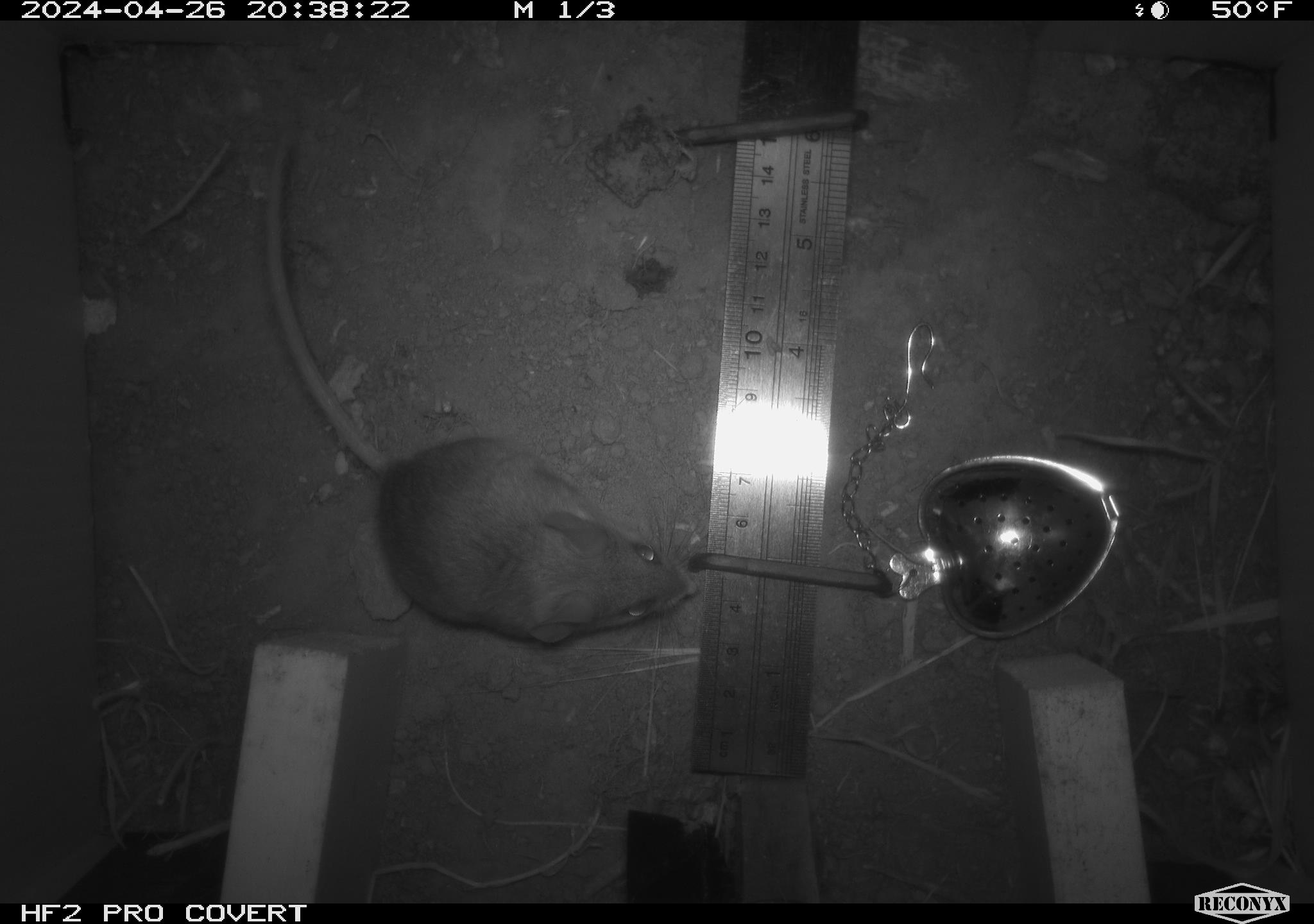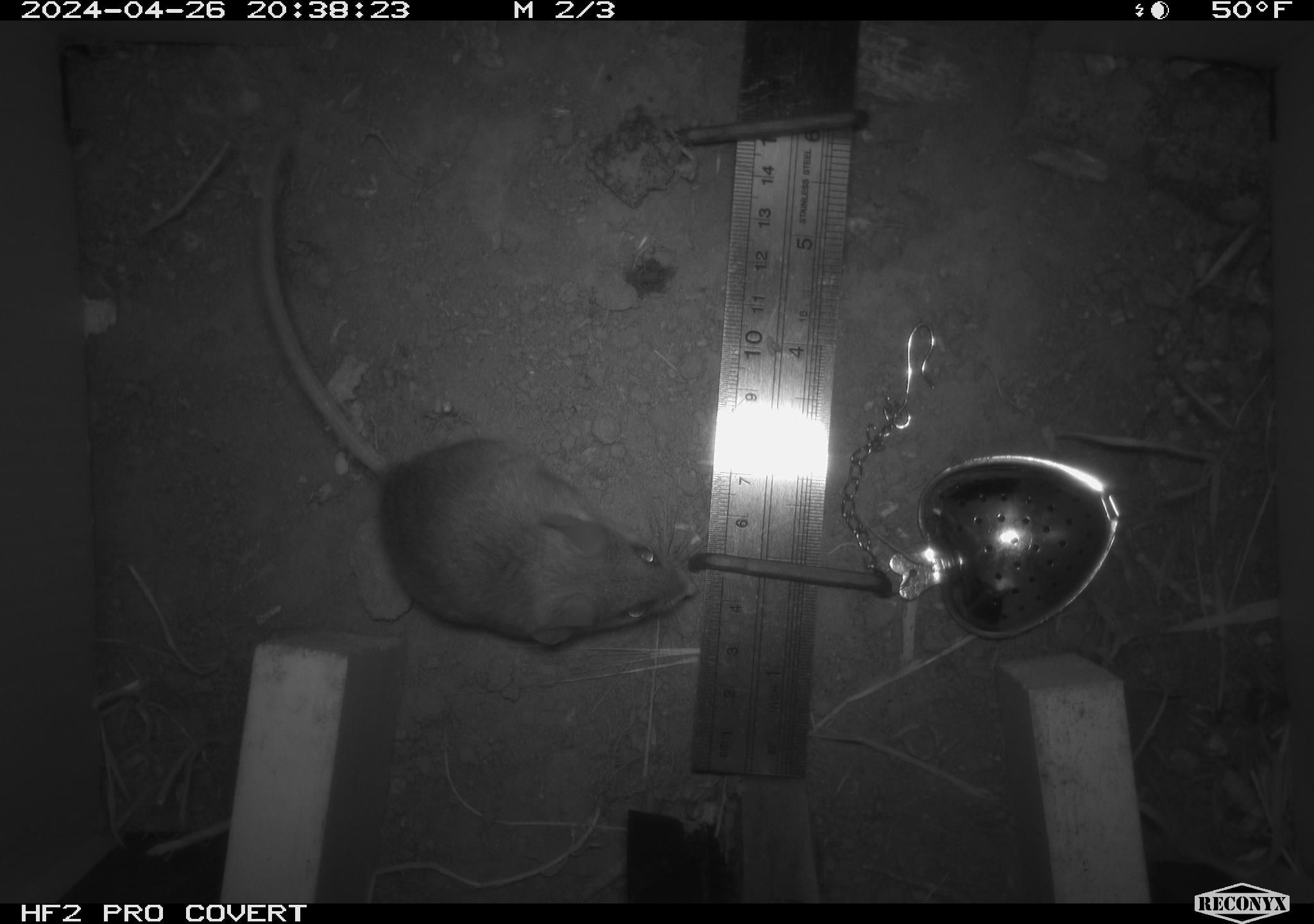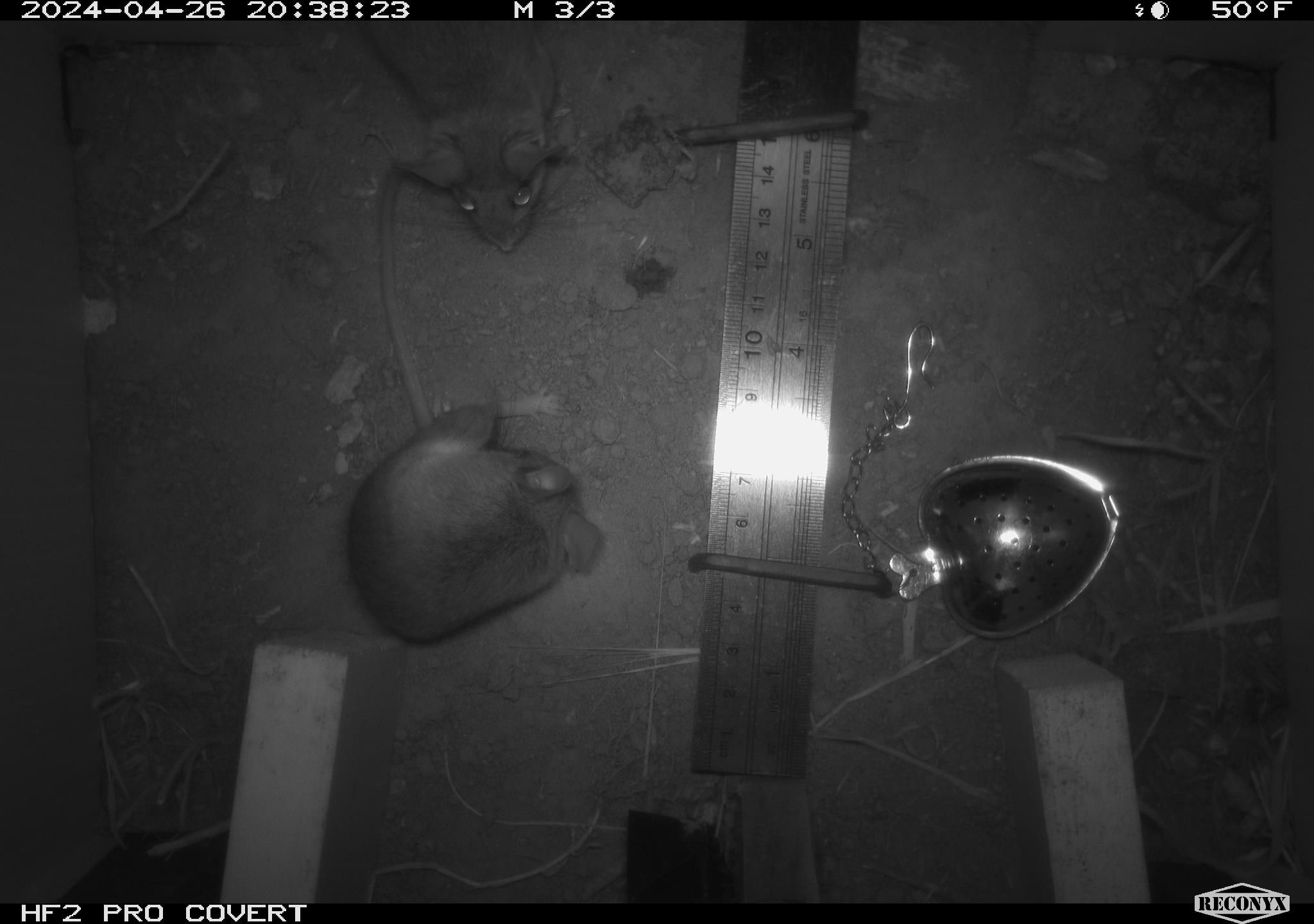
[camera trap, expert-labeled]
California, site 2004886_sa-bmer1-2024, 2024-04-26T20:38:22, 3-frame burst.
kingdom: Animalia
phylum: Chordata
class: Mammalia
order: Rodentia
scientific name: Rodentia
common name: mouse species